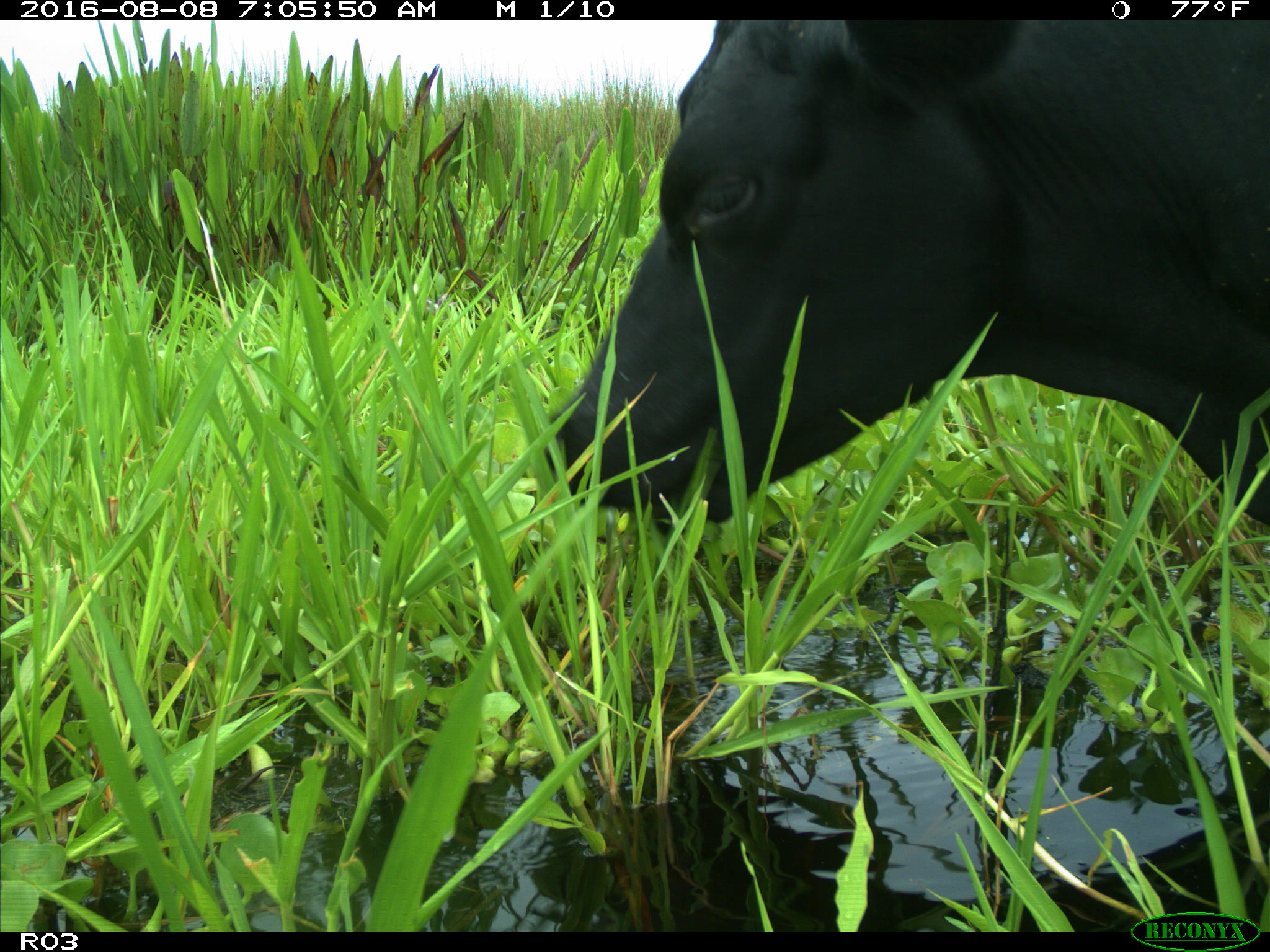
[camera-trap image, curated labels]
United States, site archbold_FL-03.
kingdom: Animalia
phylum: Chordata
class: Mammalia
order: Artiodactyla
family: Bovidae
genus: Bos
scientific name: Bos taurus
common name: domestic cow